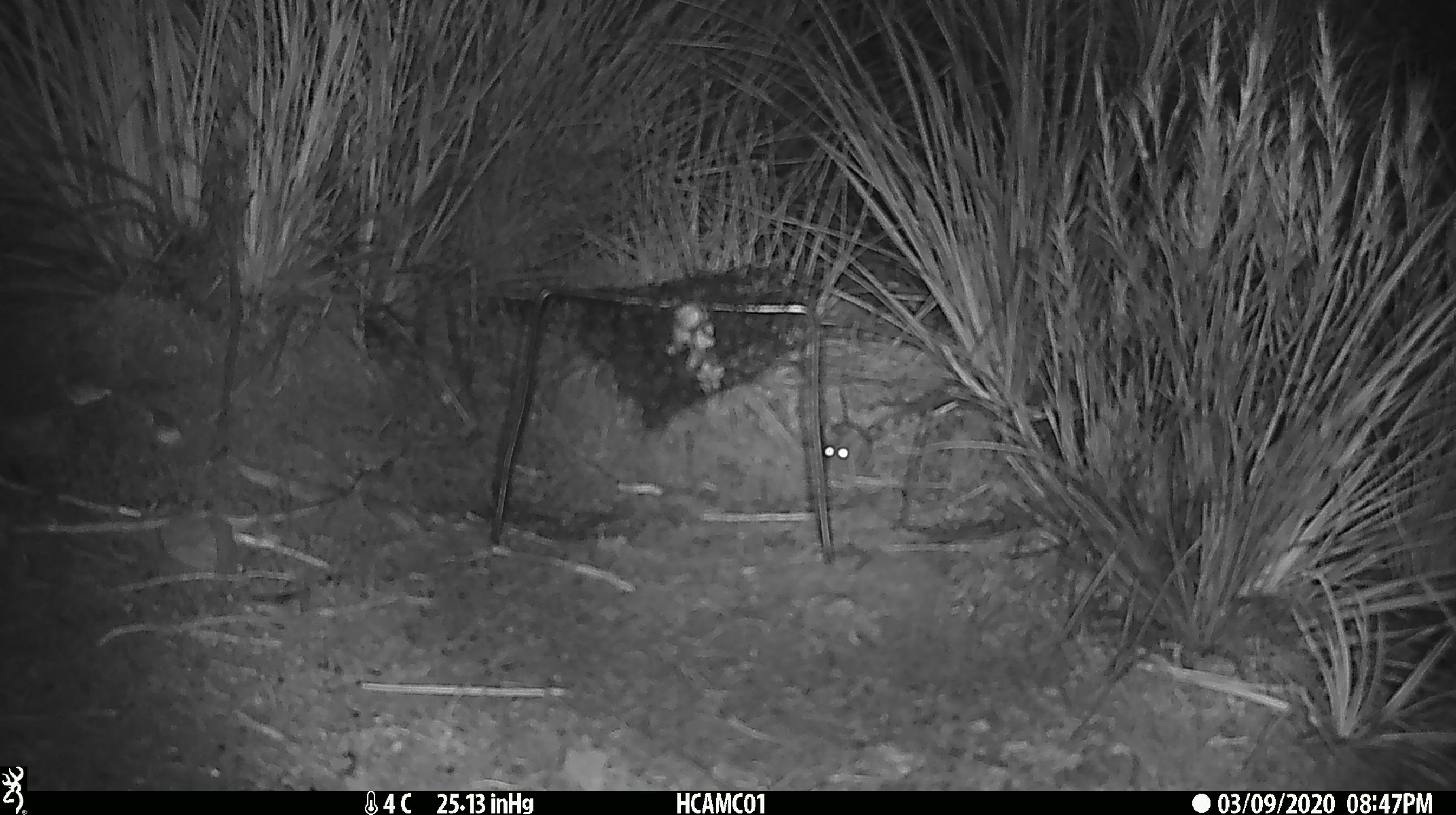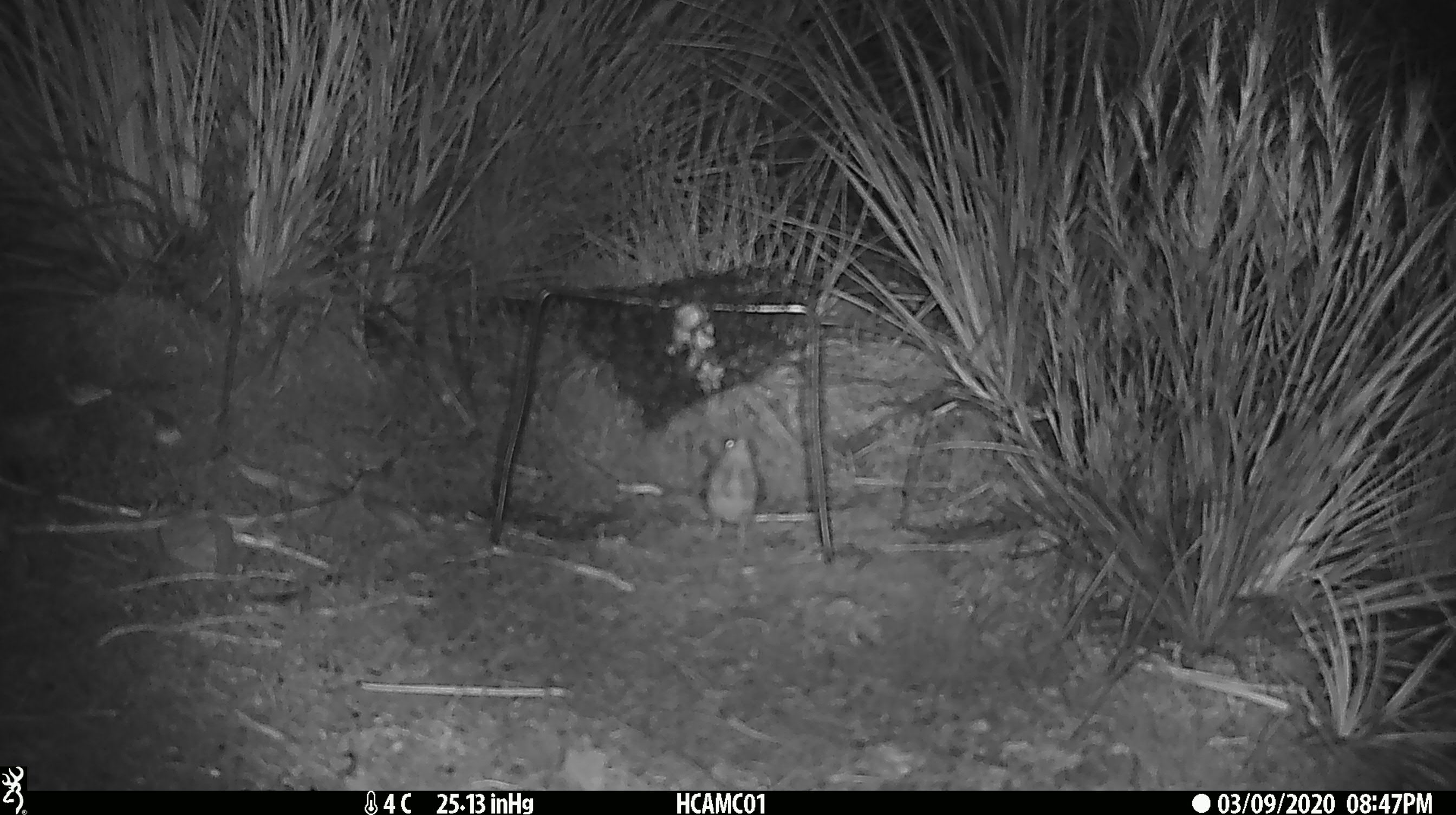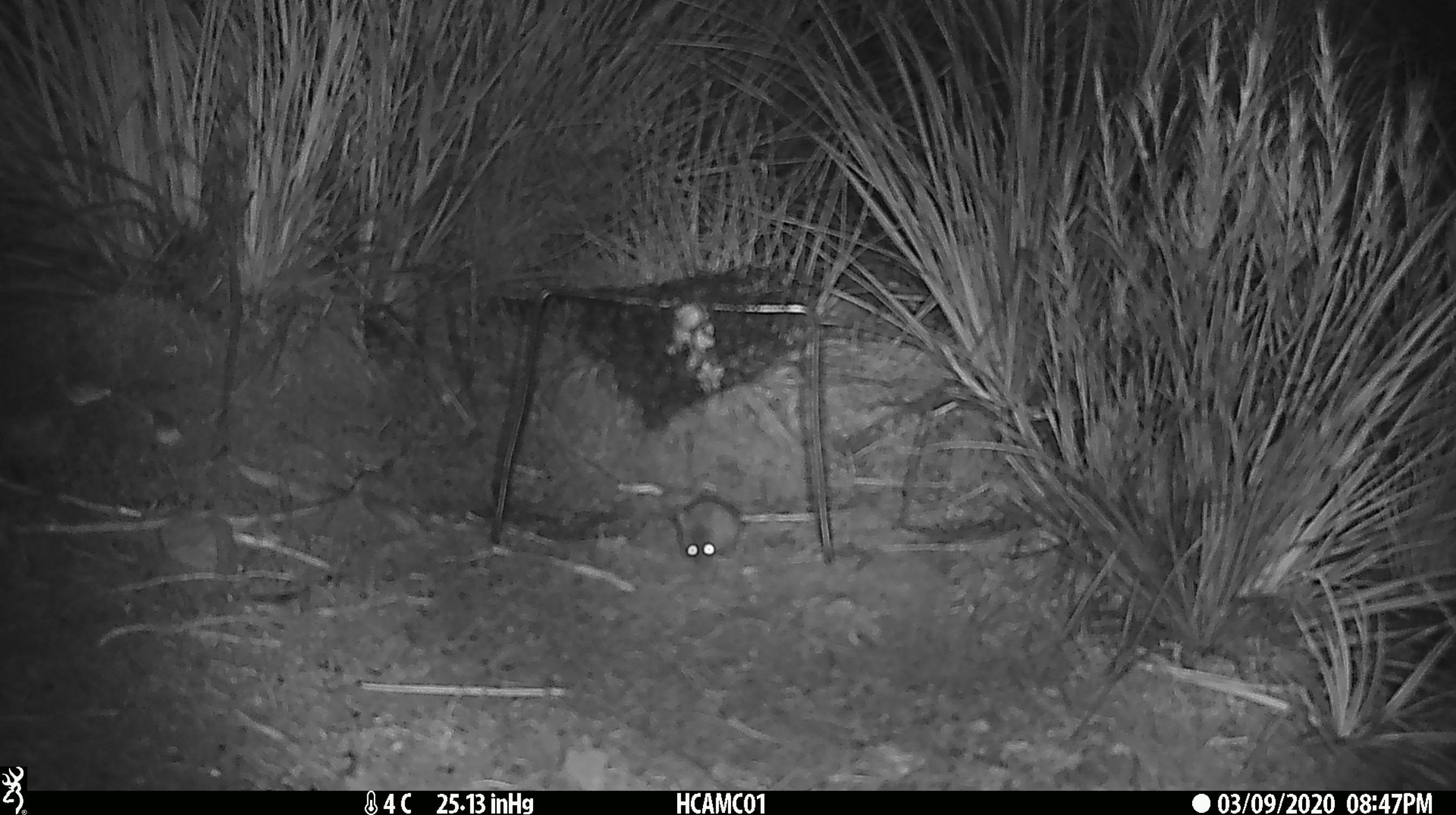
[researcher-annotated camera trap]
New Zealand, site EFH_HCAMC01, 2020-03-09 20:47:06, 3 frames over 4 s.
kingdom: Animalia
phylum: Chordata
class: Mammalia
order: Rodentia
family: Muridae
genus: Mus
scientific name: Mus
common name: mouse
Mouse (Mus).